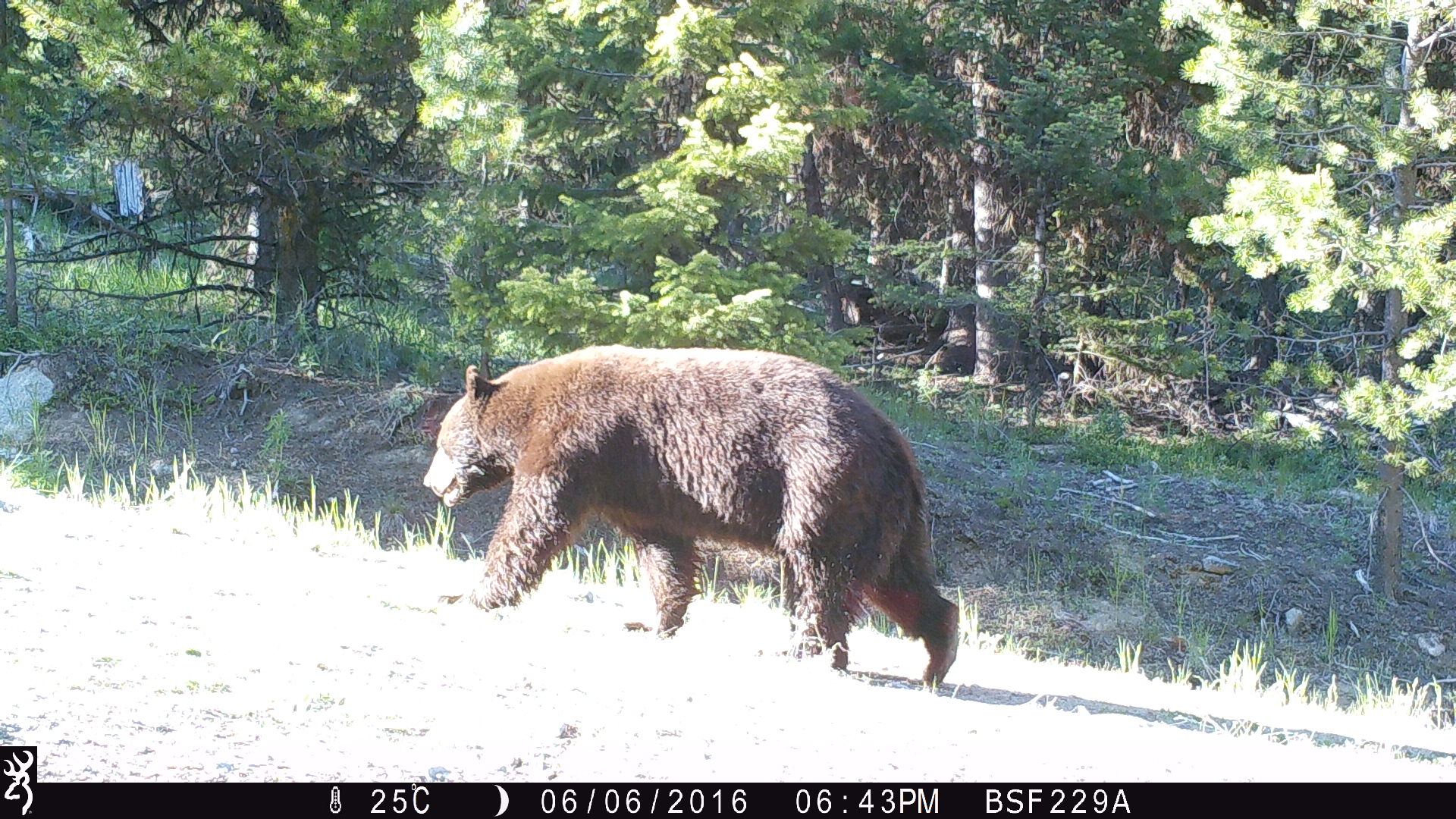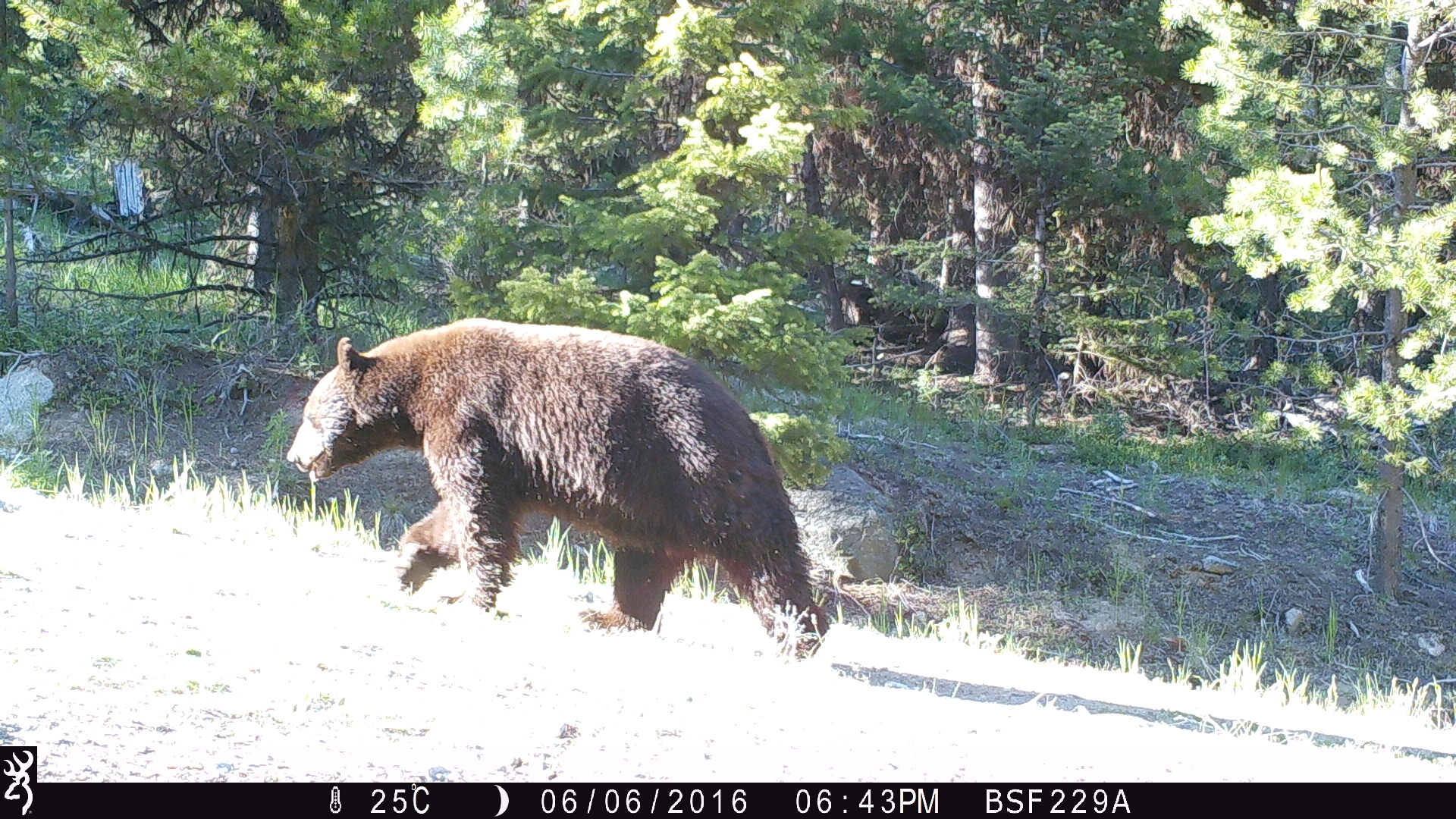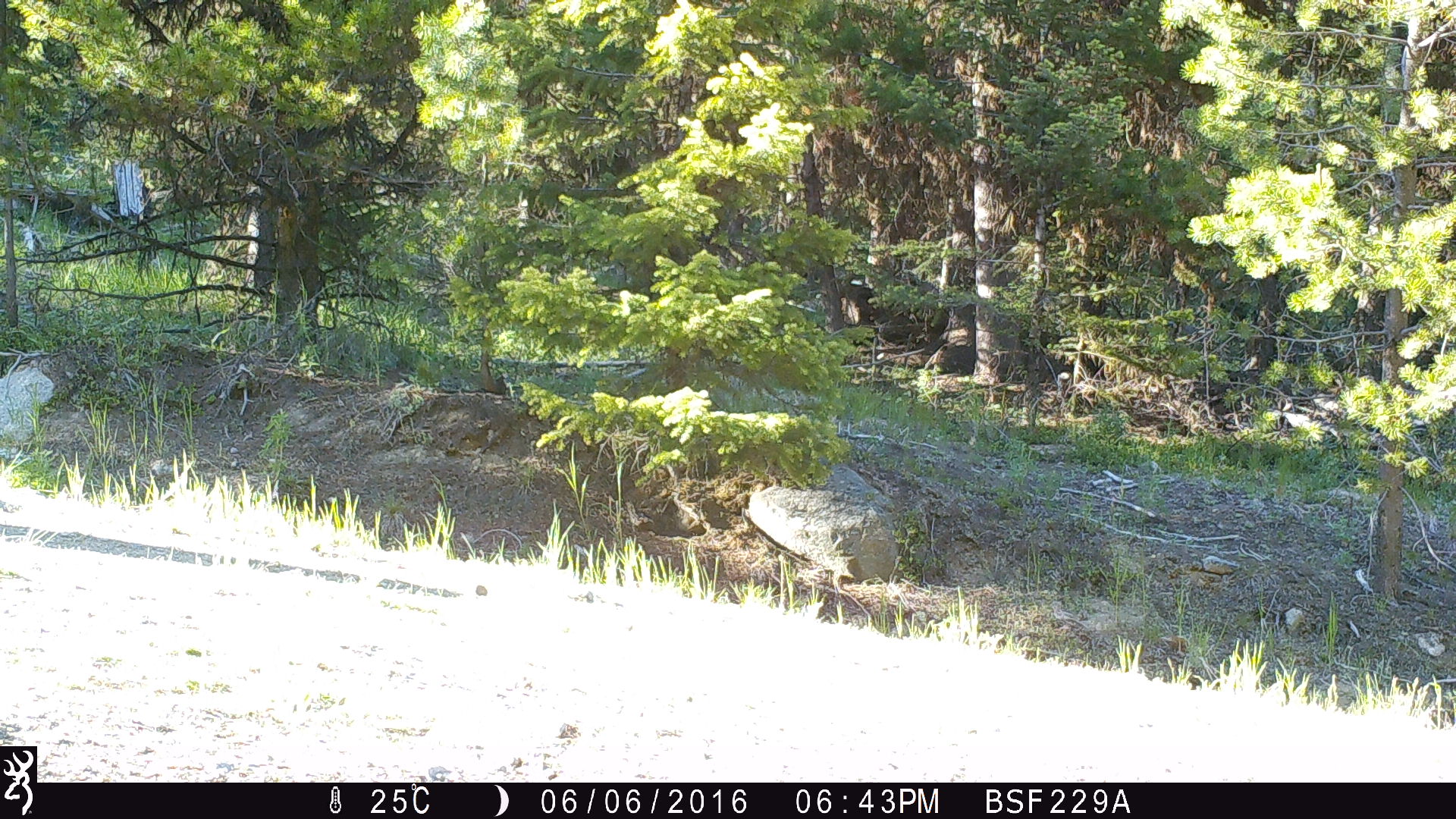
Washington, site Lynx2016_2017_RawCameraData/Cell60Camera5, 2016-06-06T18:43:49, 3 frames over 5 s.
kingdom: Animalia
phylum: Chordata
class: Mammalia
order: Carnivora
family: Ursidae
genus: Ursus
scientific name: Ursus americanus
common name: american black bear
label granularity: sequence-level